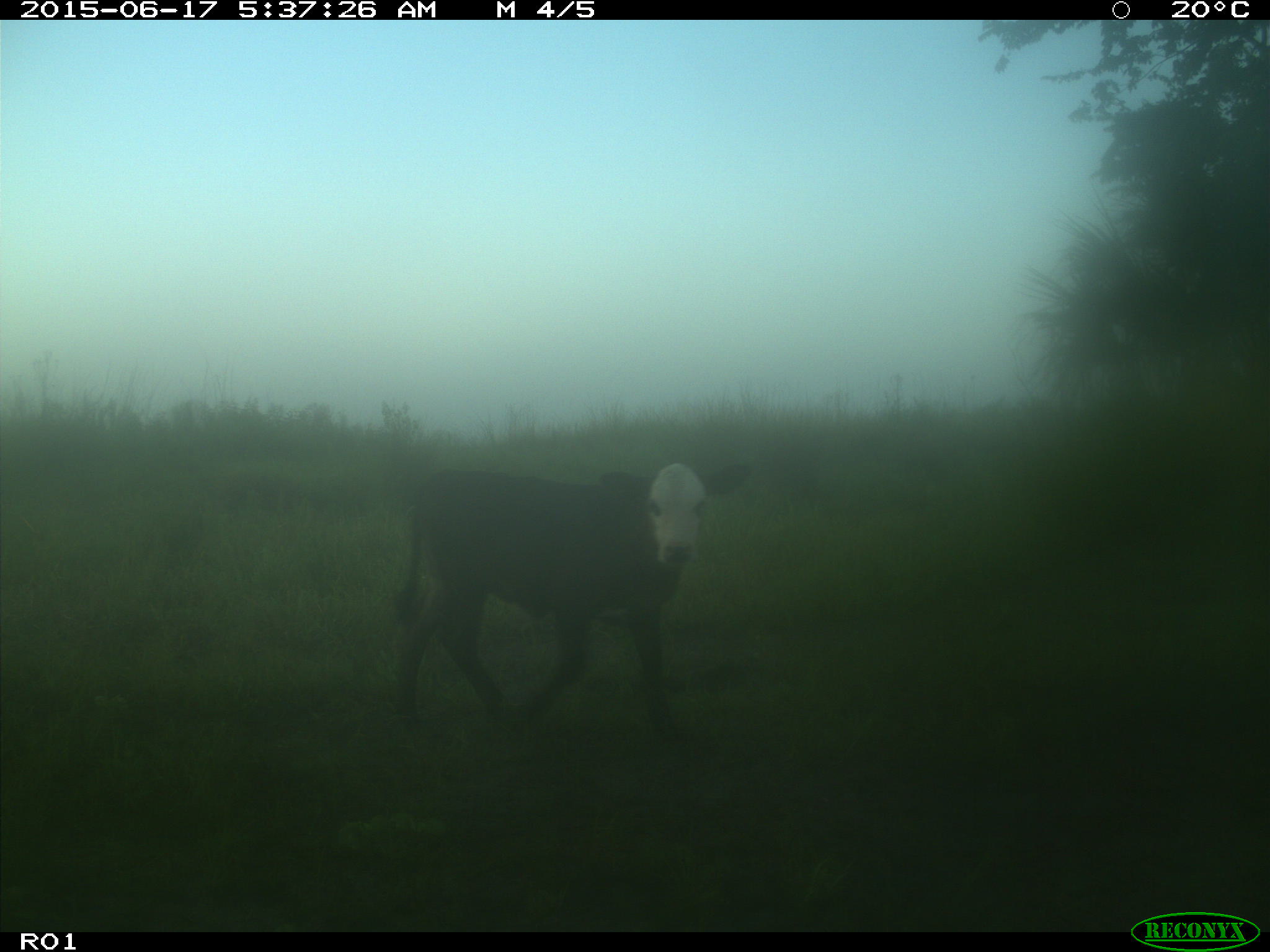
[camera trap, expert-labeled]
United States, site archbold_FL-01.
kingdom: Animalia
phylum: Chordata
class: Mammalia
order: Artiodactyla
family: Bovidae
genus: Bos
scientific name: Bos taurus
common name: domestic cow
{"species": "Bos taurus (domestic cow)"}